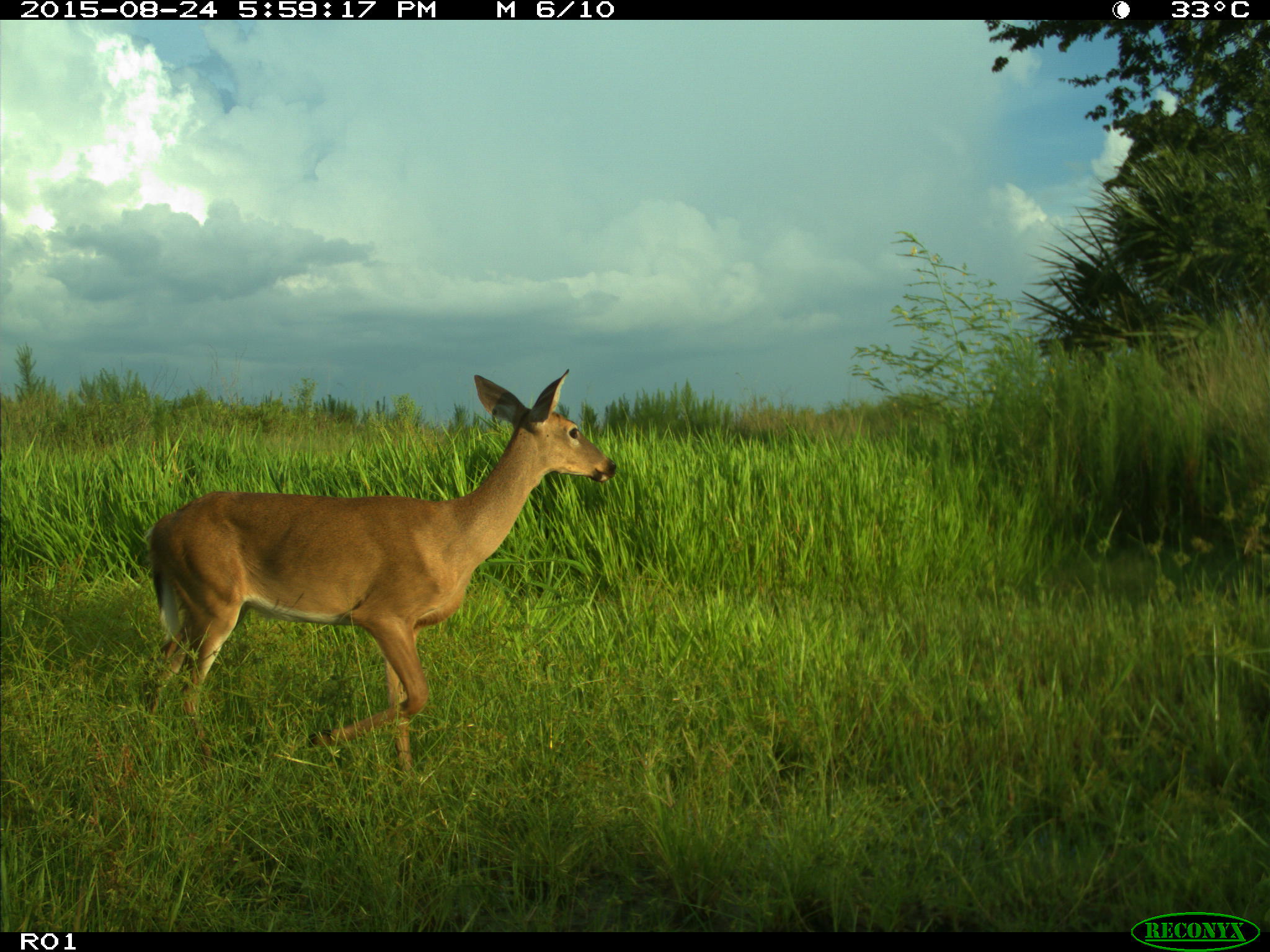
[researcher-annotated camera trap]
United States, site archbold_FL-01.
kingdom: Animalia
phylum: Chordata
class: Mammalia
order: Artiodactyla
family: Cervidae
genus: Odocoileus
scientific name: Odocoileus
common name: deer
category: unidentified deer